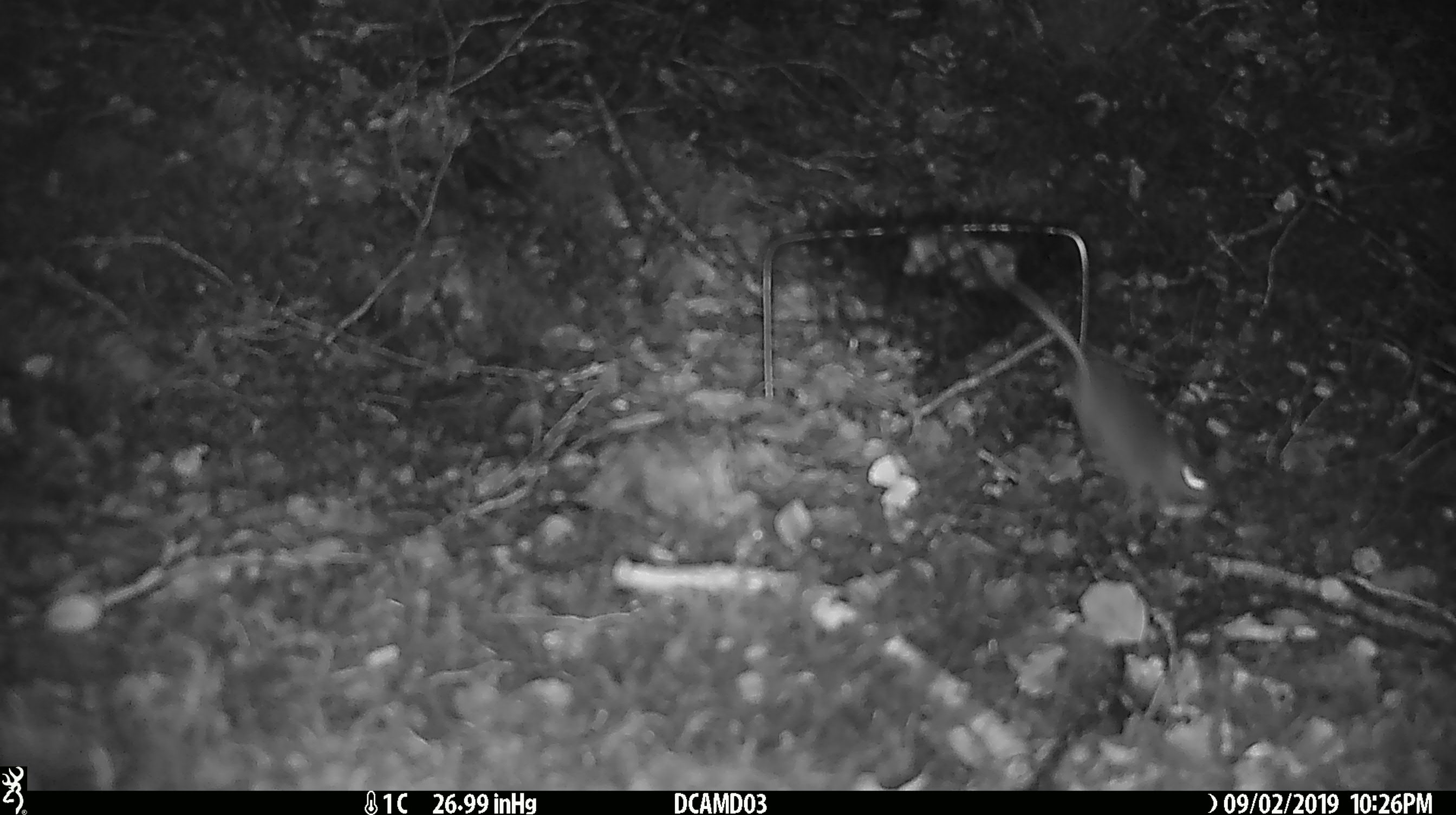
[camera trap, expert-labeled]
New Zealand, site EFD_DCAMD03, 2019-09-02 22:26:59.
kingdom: Animalia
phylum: Chordata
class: Mammalia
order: Rodentia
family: Muridae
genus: Mus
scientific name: Mus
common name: mouse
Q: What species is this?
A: Mouse (Mus).